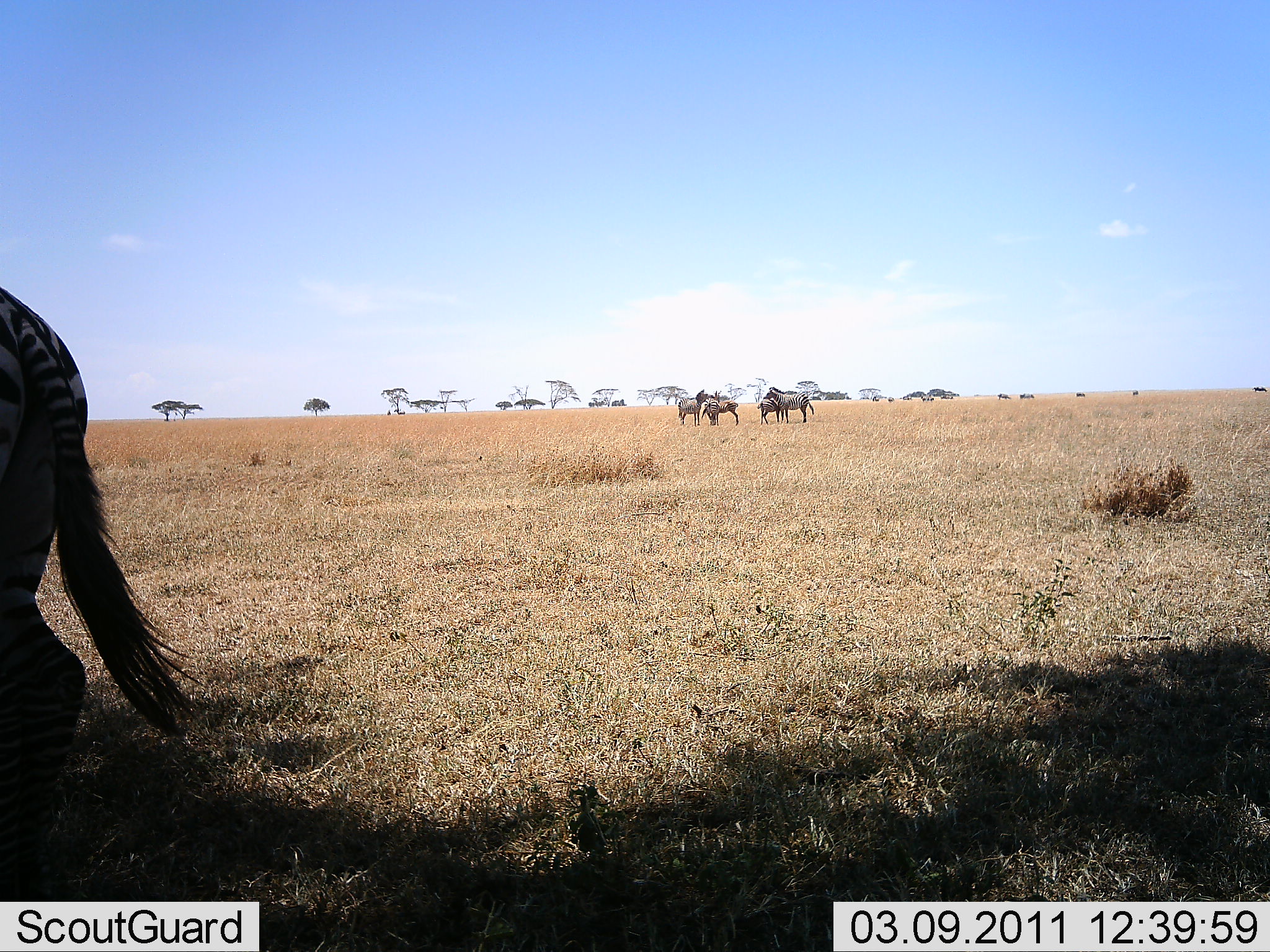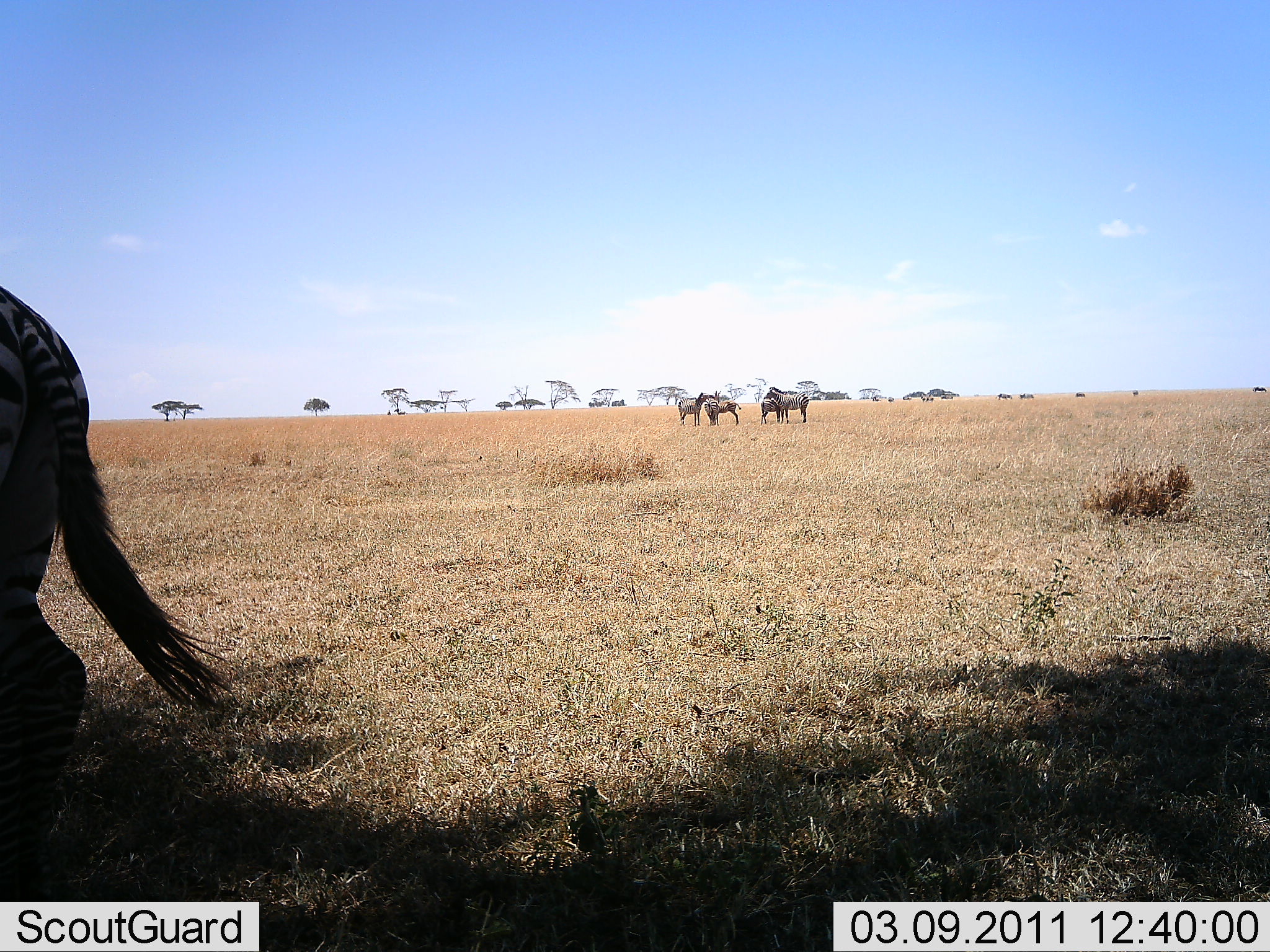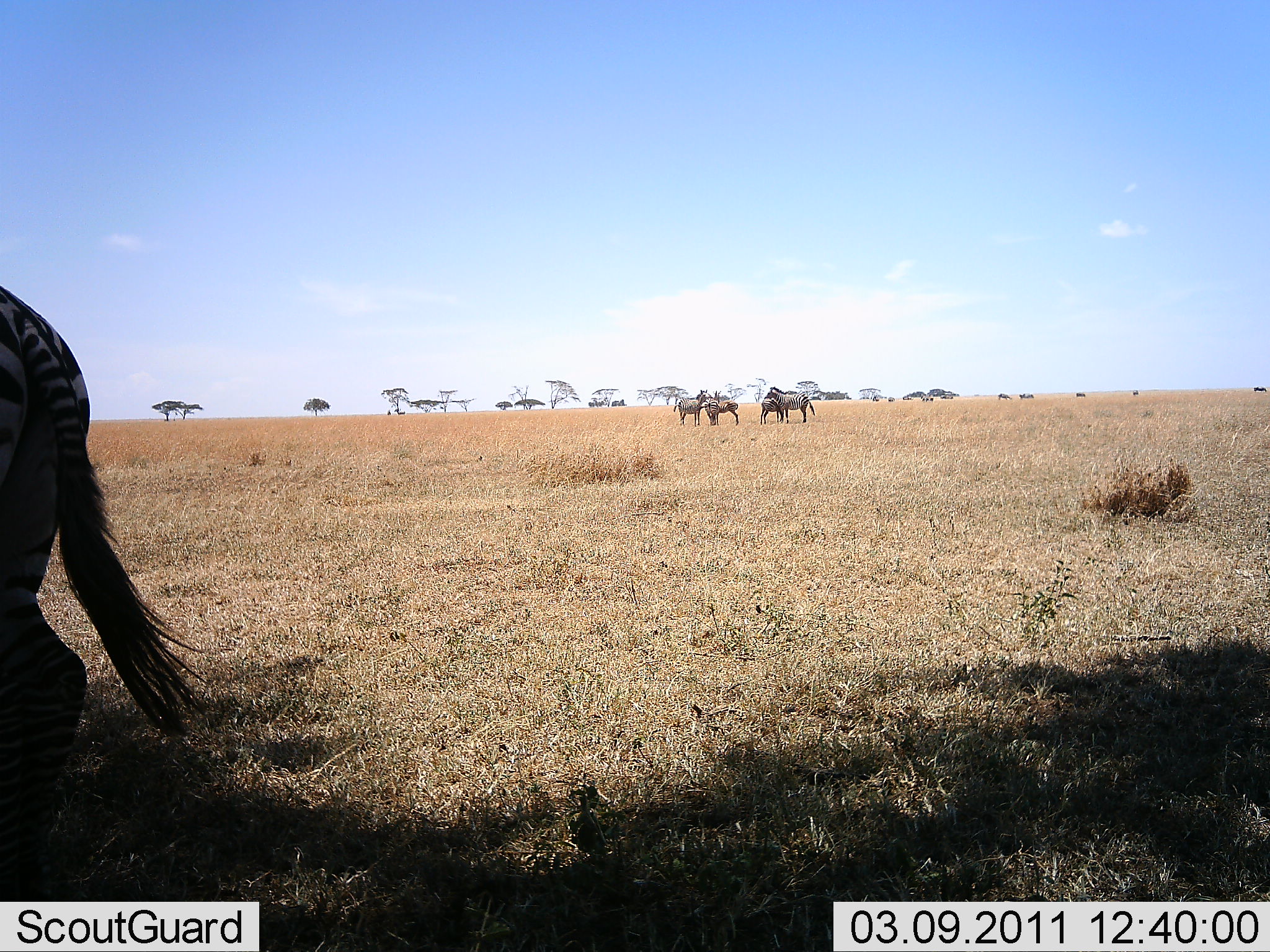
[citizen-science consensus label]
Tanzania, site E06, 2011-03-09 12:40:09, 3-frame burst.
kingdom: Animalia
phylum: Chordata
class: Mammalia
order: Perissodactyla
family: Equidae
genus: Equus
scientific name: Equus quagga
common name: plains zebra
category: zebra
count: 5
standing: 100%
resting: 17%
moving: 0%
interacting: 17%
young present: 25%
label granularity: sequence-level